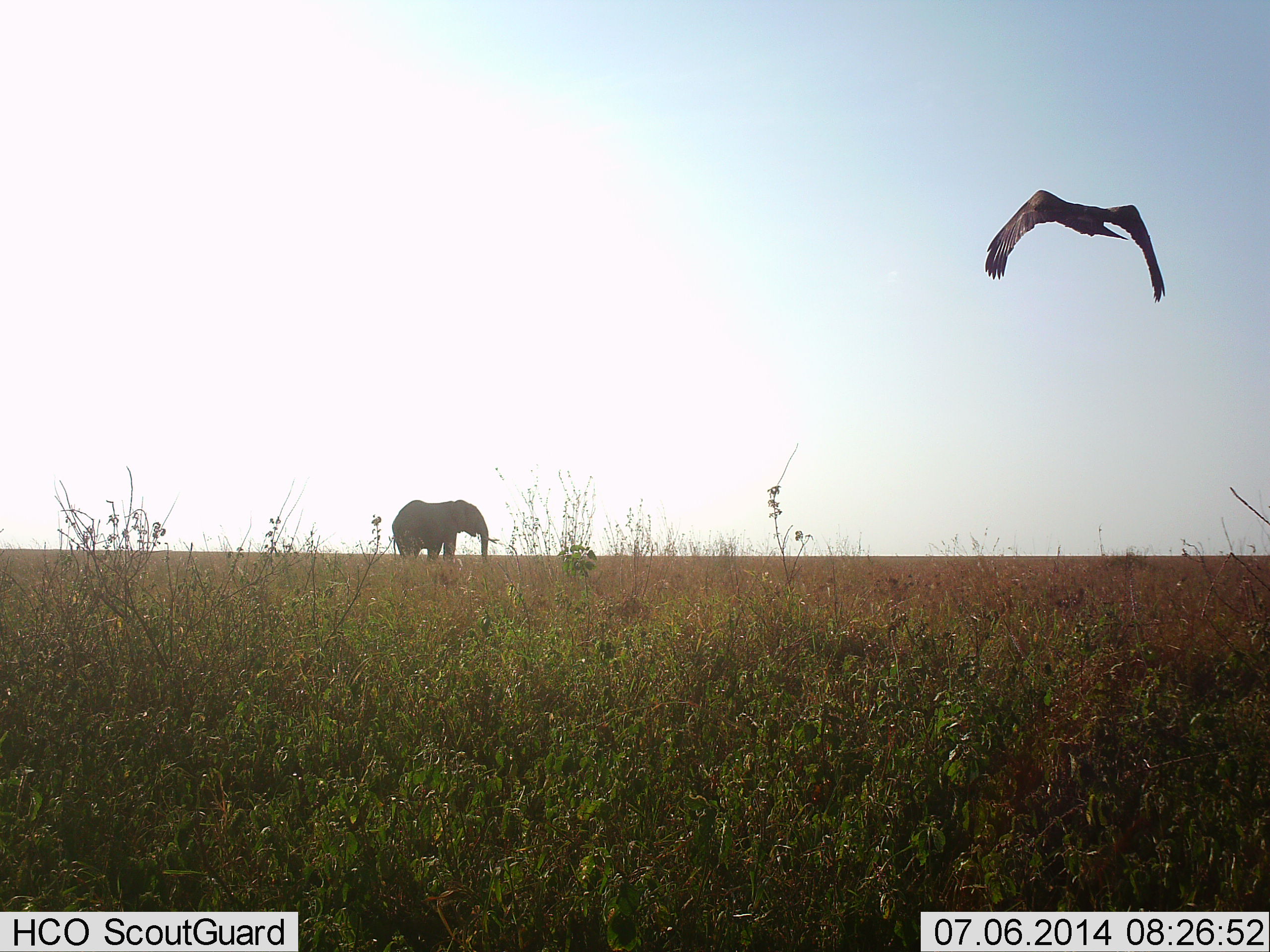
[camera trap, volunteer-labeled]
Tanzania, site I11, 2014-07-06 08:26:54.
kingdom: Animalia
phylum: Chordata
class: Mammalia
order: Proboscidea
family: Elephantidae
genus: Loxodonta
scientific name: Loxodonta africana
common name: african bush elephant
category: elephant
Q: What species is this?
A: Elephant (african bush elephant) (Loxodonta africana).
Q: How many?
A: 1.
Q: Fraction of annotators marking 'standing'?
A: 93%.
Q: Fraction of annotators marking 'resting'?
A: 0%.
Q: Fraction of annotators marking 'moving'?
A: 7%.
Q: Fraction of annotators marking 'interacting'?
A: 0%.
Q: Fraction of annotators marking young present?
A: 0%.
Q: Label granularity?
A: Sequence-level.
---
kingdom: Animalia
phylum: Chordata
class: Aves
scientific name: Aves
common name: bird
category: otherbird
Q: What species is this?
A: Otherbird (bird) (Aves).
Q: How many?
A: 1.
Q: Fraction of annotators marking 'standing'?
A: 0%.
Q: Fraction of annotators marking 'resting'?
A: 0%.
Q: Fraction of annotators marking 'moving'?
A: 100%.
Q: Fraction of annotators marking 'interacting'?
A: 0%.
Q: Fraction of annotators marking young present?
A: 0%.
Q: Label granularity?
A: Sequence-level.